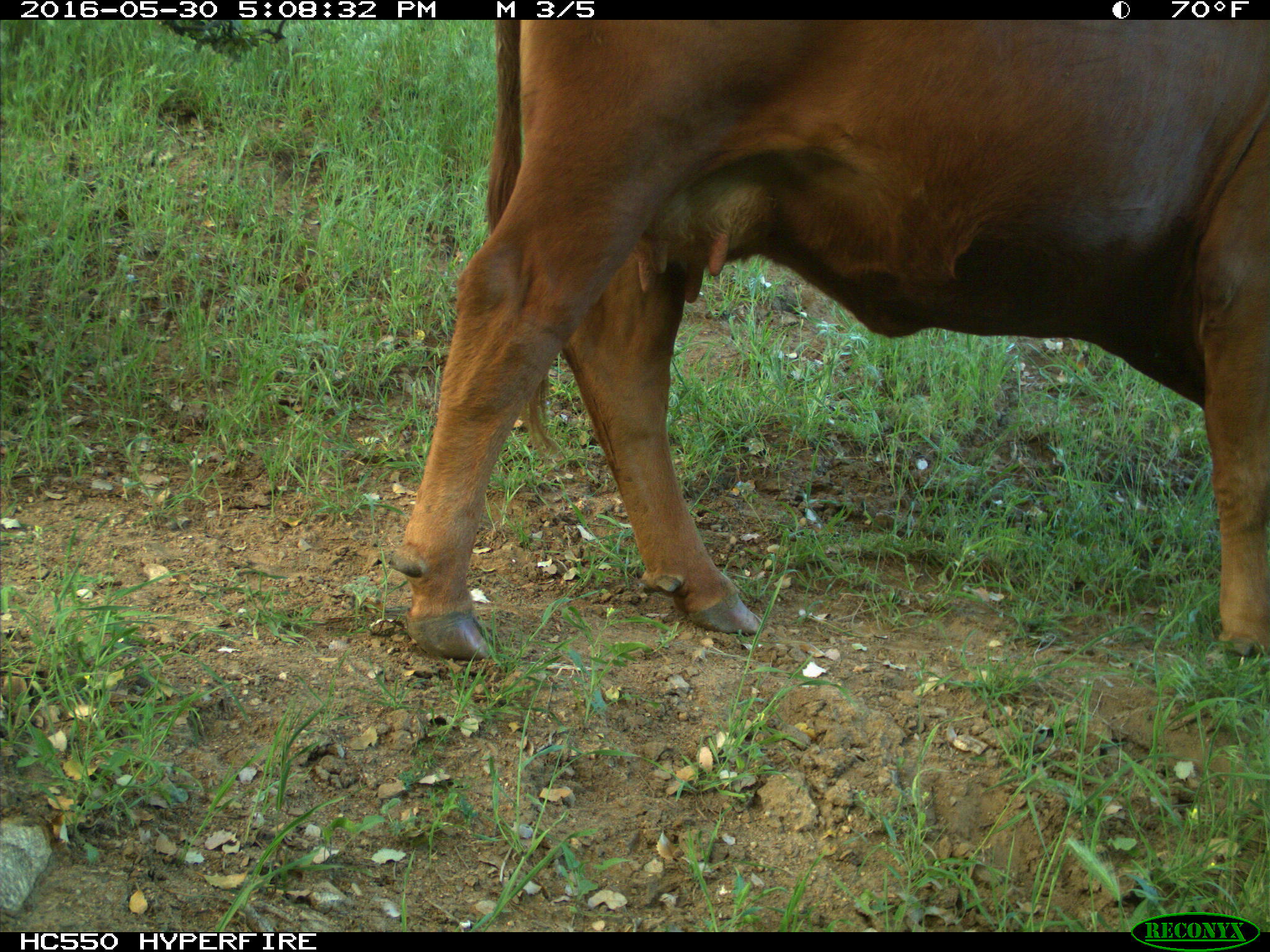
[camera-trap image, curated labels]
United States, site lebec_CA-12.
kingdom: Animalia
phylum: Chordata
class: Mammalia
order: Artiodactyla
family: Bovidae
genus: Bos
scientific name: Bos taurus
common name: domestic cow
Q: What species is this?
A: Bos taurus (domestic cow).